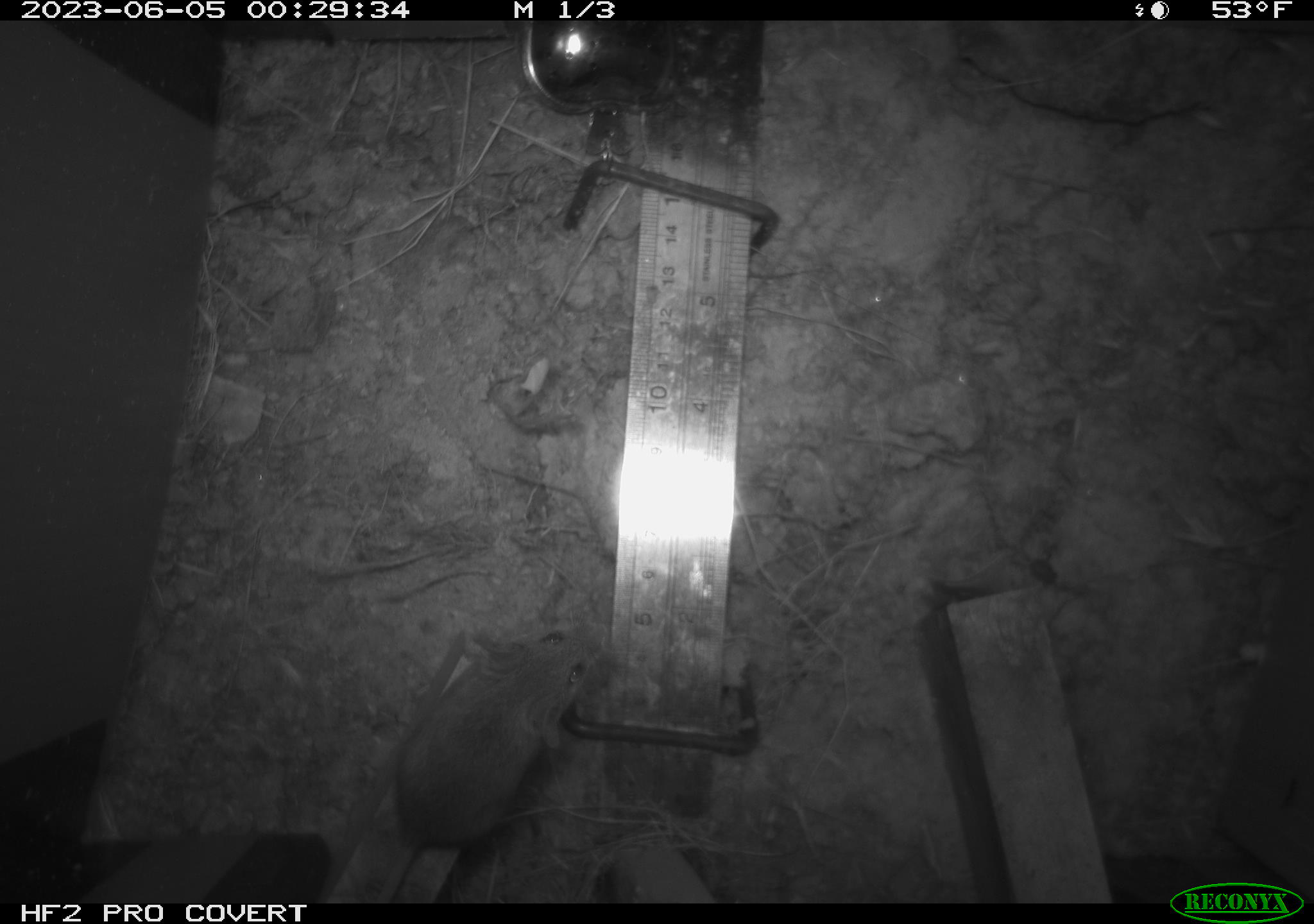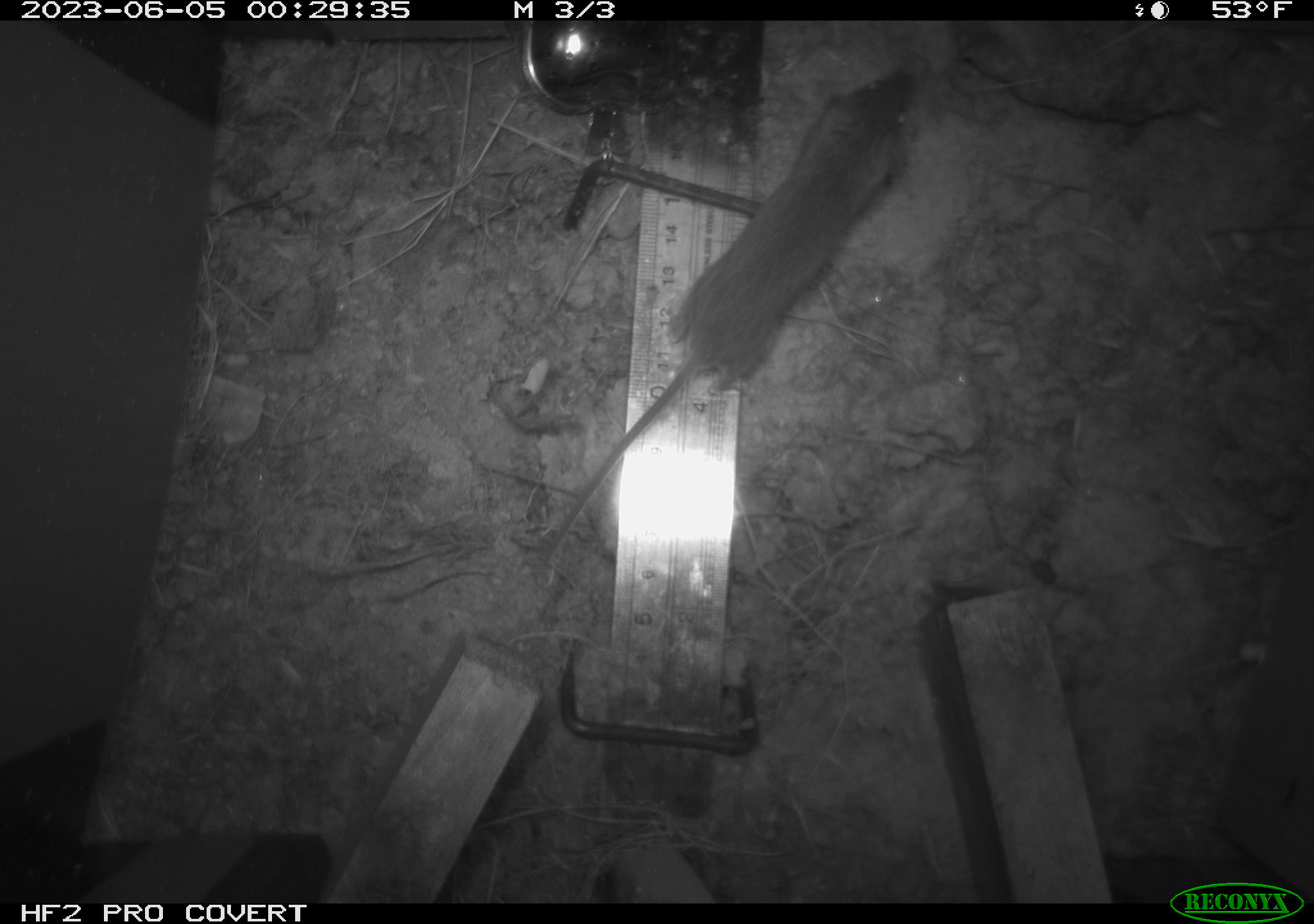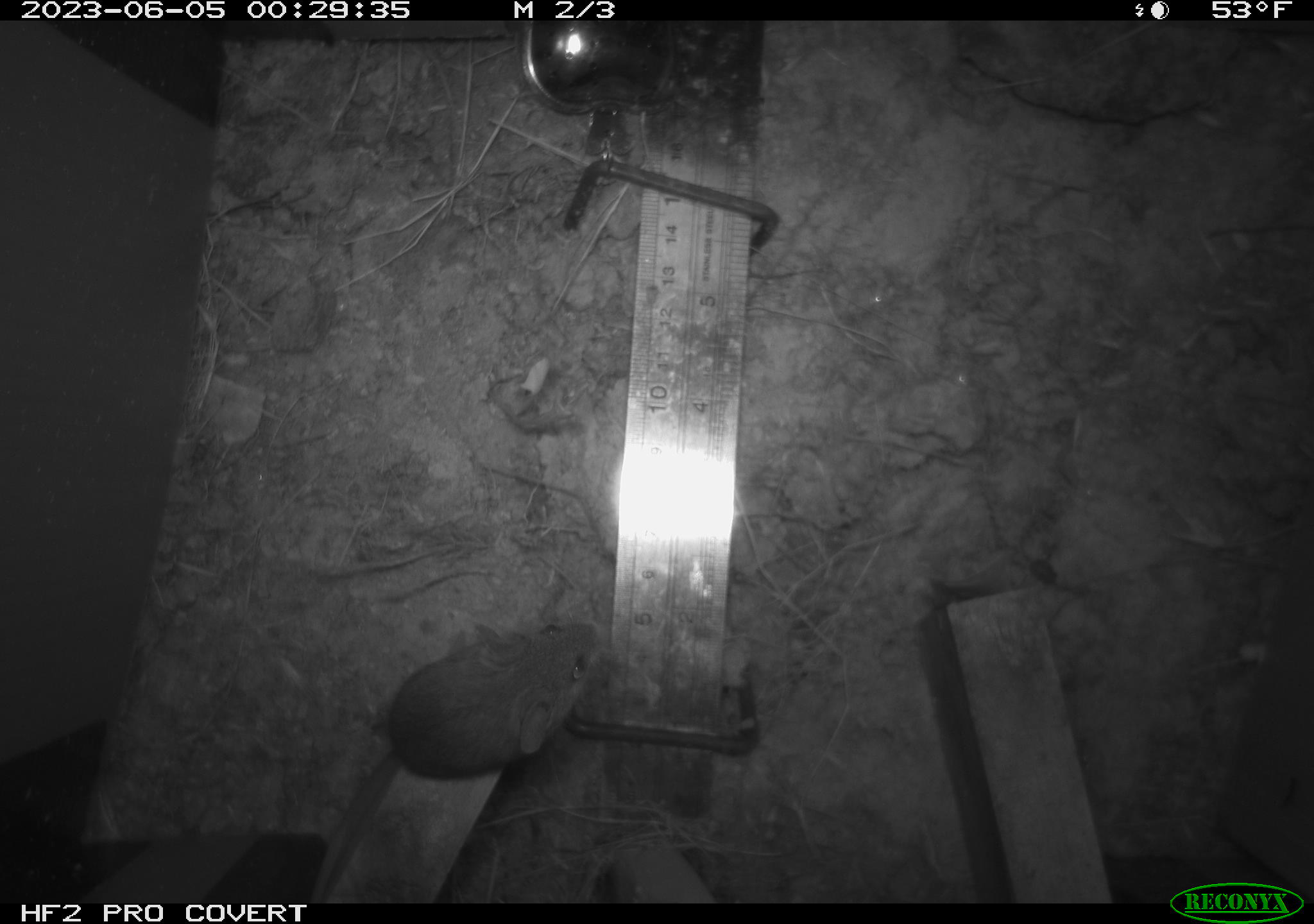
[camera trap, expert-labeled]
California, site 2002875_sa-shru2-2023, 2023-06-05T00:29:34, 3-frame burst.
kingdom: Animalia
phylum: Chordata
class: Mammalia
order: Rodentia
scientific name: Rodentia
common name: mouse species